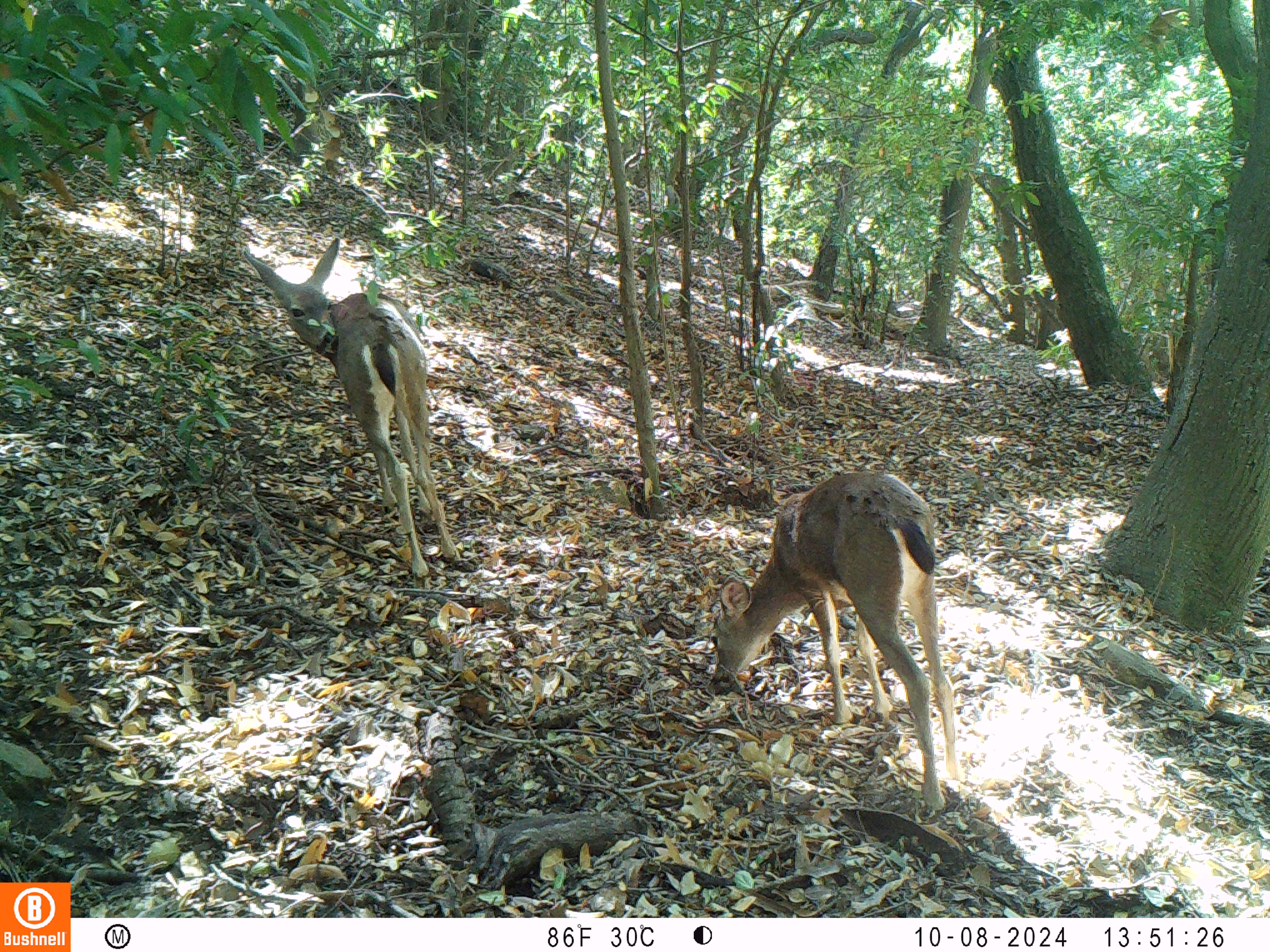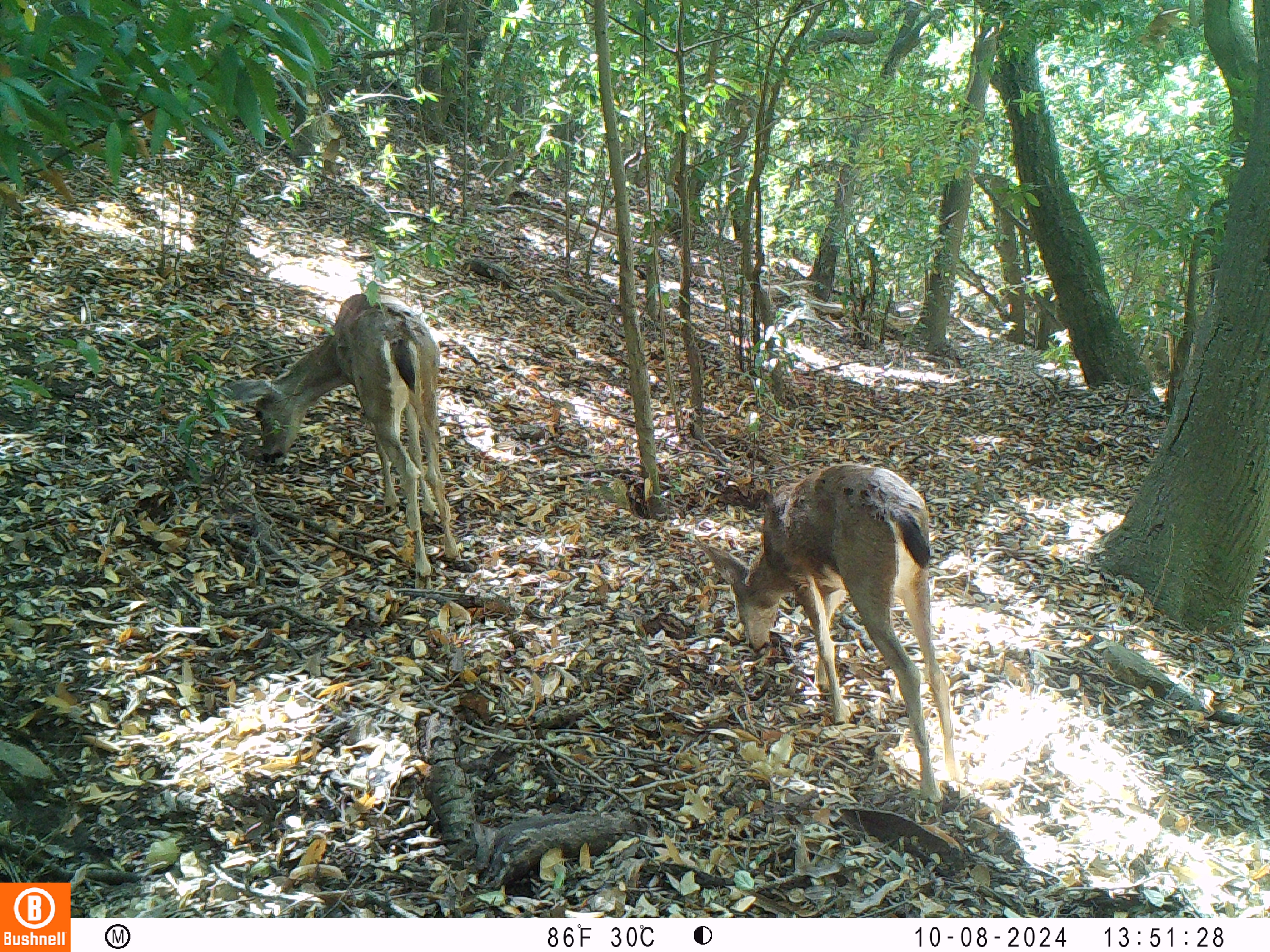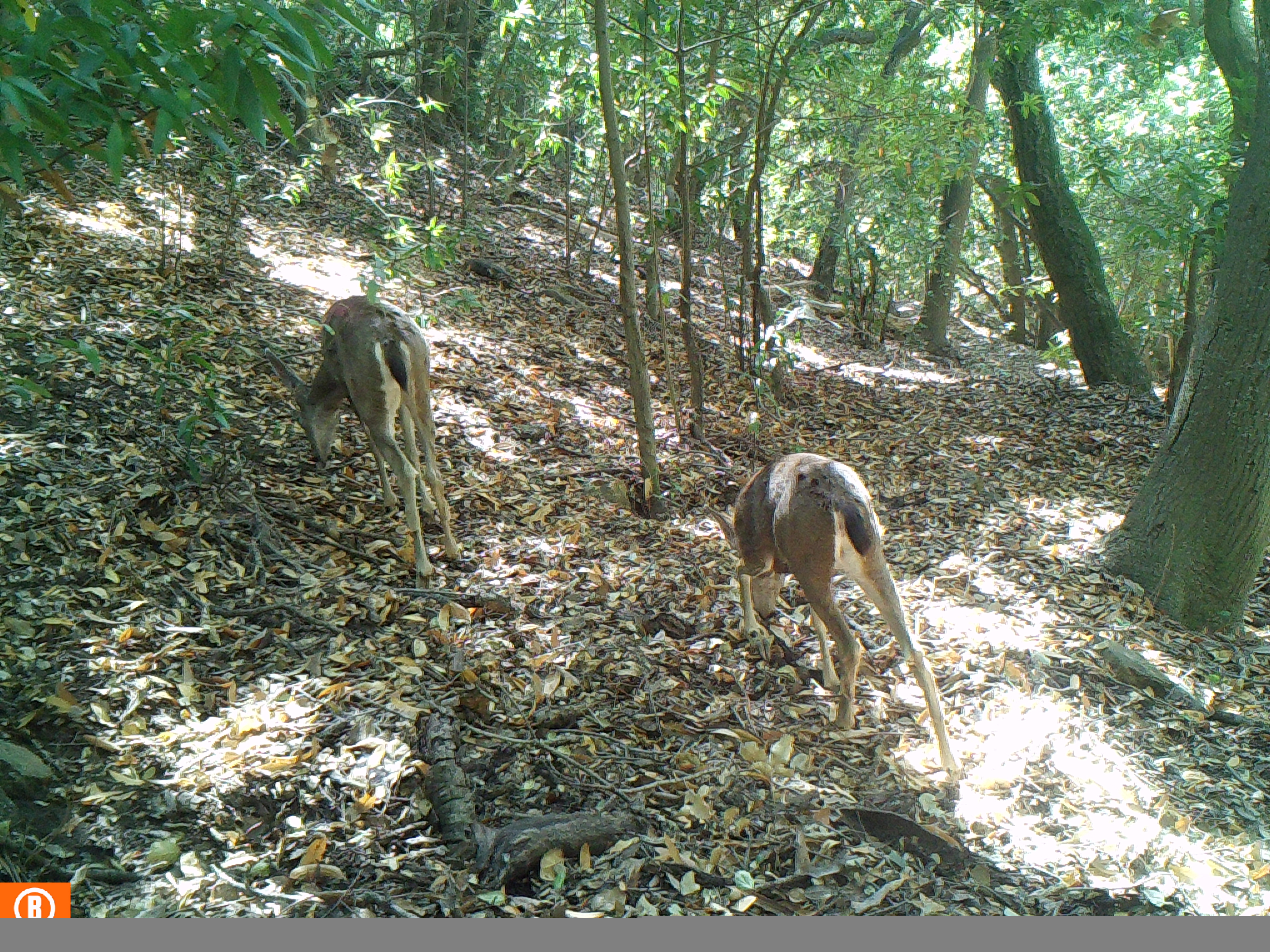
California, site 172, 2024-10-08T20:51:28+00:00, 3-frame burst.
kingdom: Animalia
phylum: Chordata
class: Mammalia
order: Artiodactyla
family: Cervidae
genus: Odocoileus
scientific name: Odocoileus hemionus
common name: mule deer